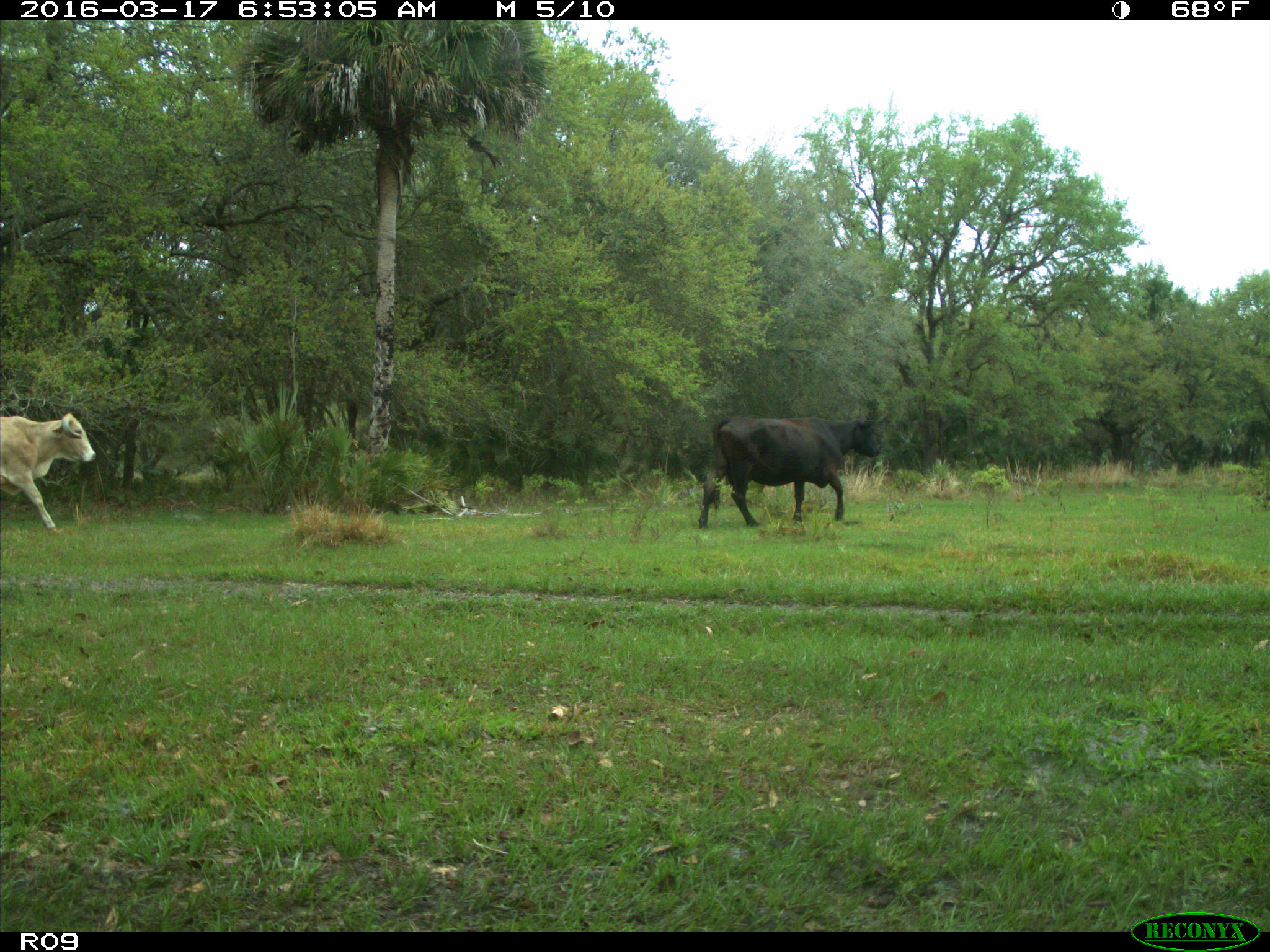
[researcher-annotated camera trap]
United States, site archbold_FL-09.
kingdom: Animalia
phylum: Chordata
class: Mammalia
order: Artiodactyla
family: Bovidae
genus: Bos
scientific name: Bos taurus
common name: domestic cow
Bos taurus (domestic cow).